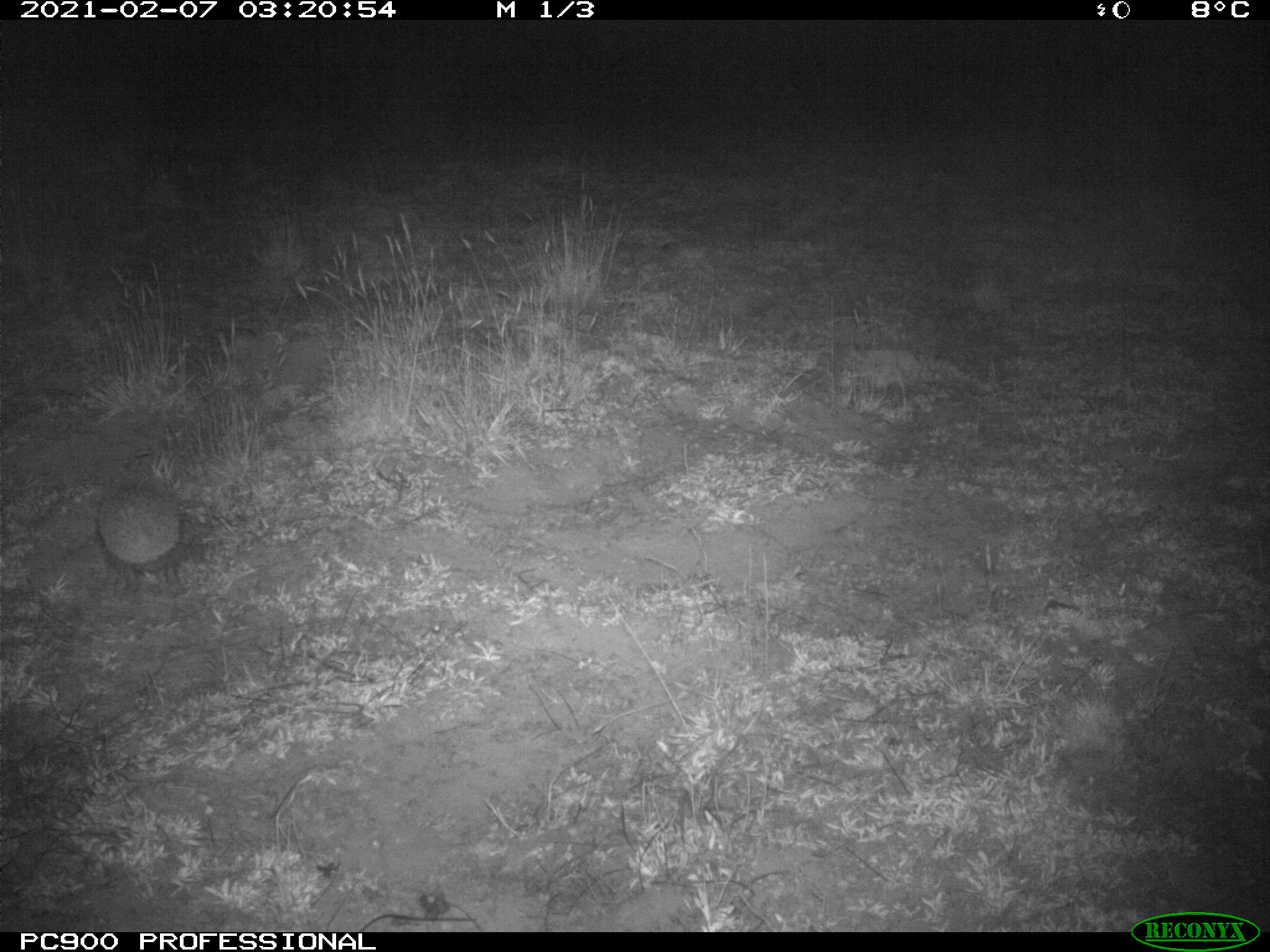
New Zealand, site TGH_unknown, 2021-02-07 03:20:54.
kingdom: Animalia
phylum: Chordata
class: Mammalia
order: Eulipotyphla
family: Erinaceidae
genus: Erinaceus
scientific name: Erinaceus europaeus europaeus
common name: european hedgehog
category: hedgehog